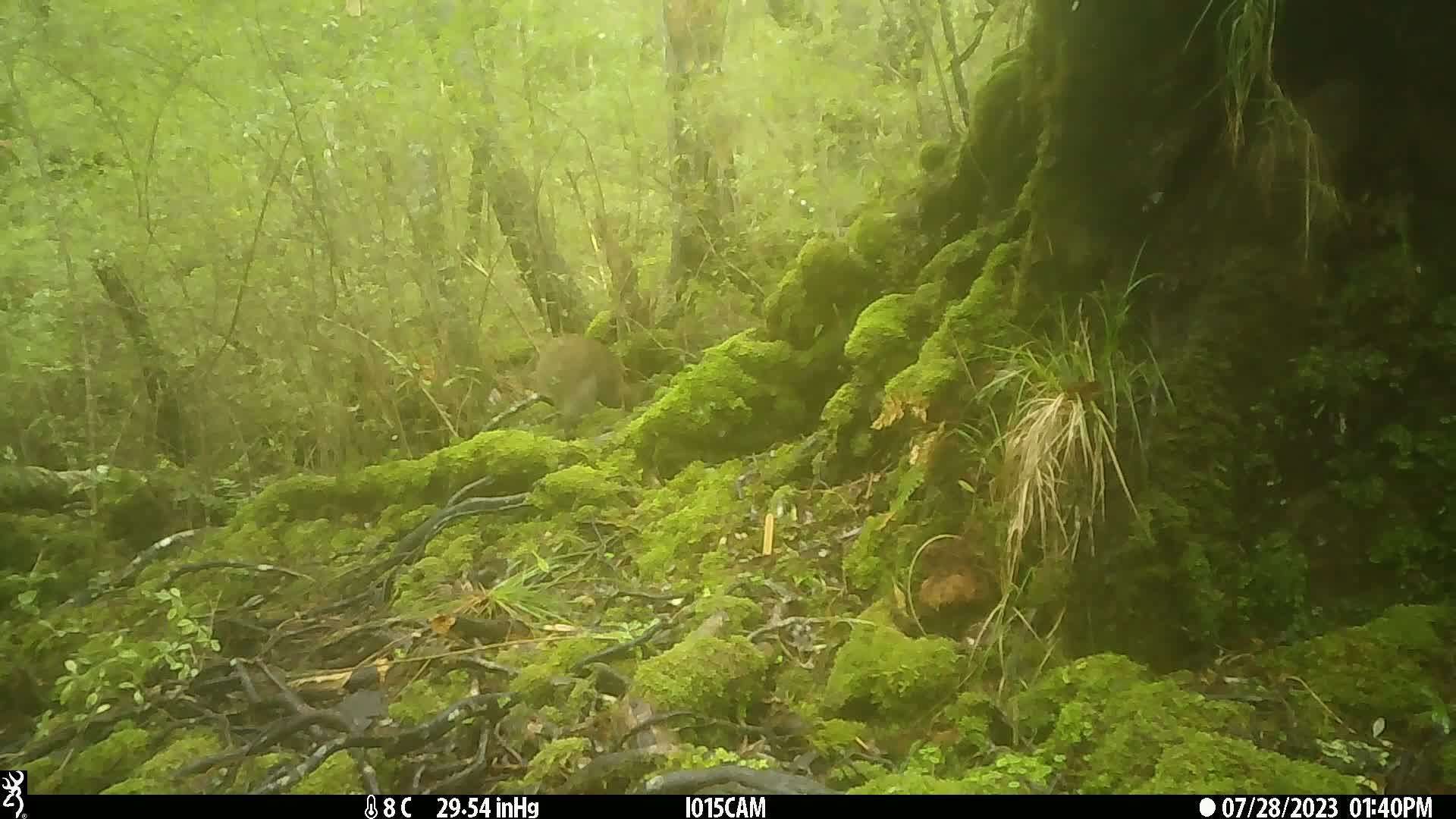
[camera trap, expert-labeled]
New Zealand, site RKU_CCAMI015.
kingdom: Animalia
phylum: Chordata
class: Aves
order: Apterygiformes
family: Apterygidae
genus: Apteryx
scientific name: Apteryx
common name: kiwi